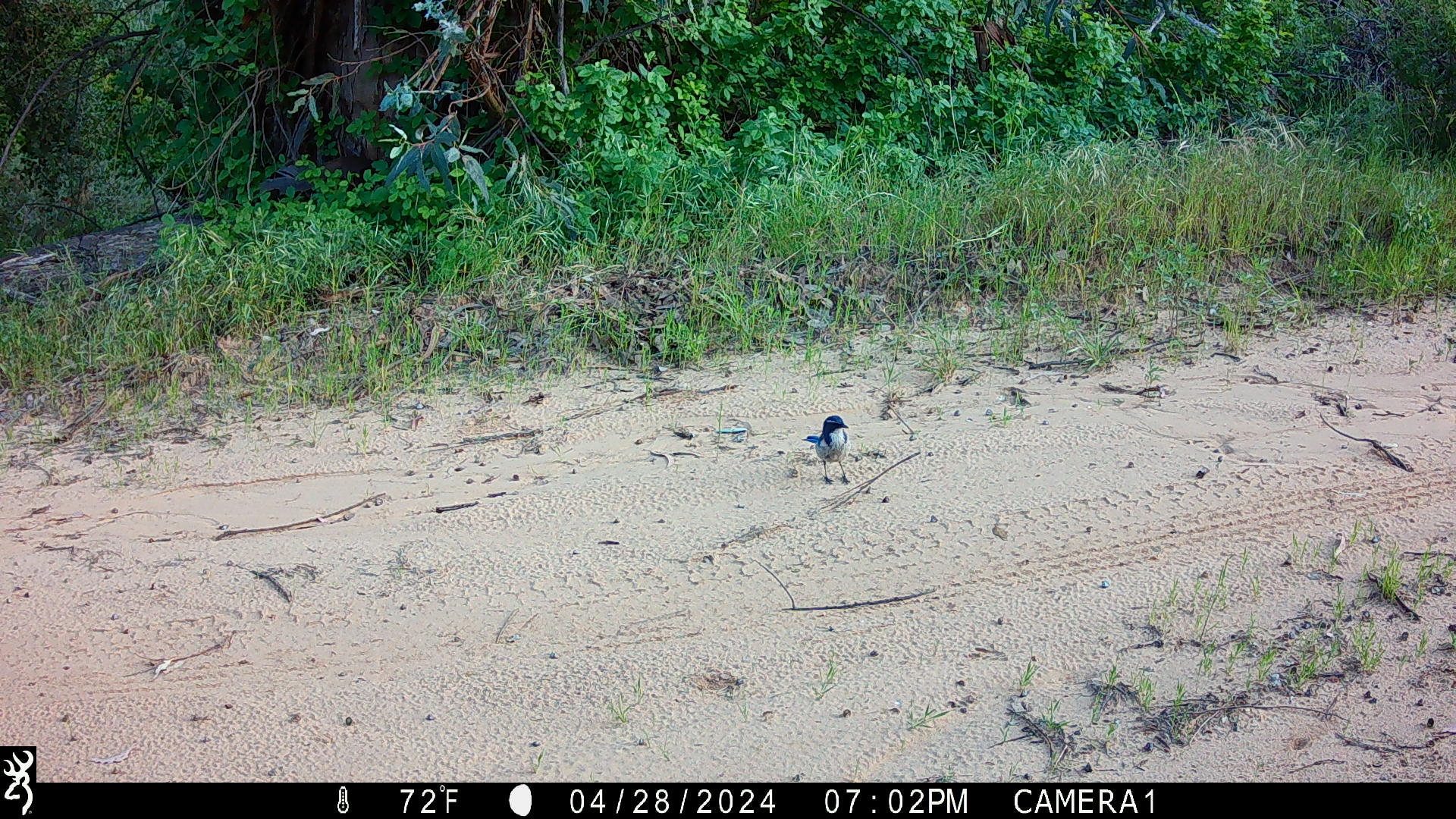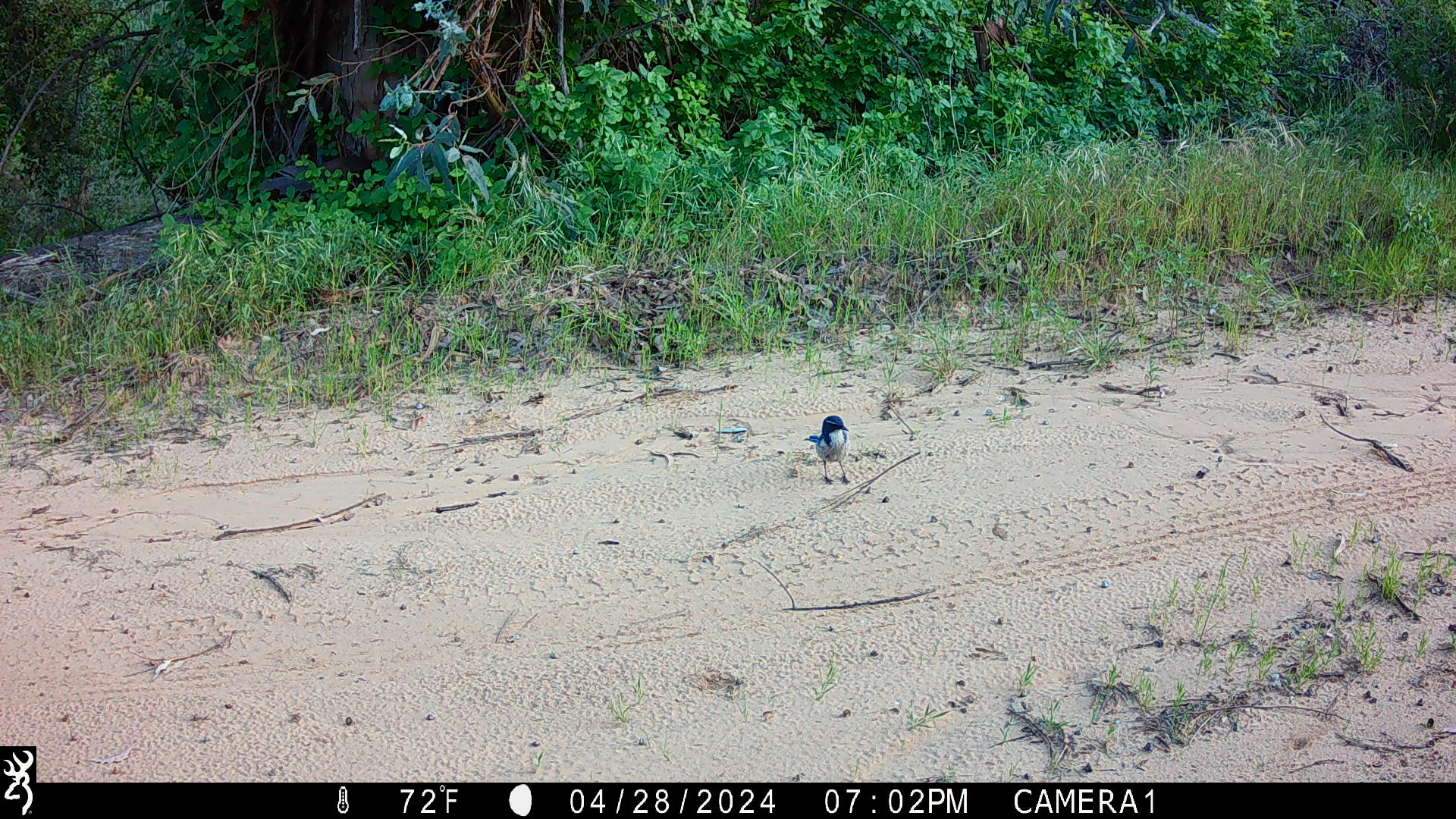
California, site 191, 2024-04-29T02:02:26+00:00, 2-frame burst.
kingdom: Animalia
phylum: Chordata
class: Aves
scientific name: Aves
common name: bird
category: unknown bird